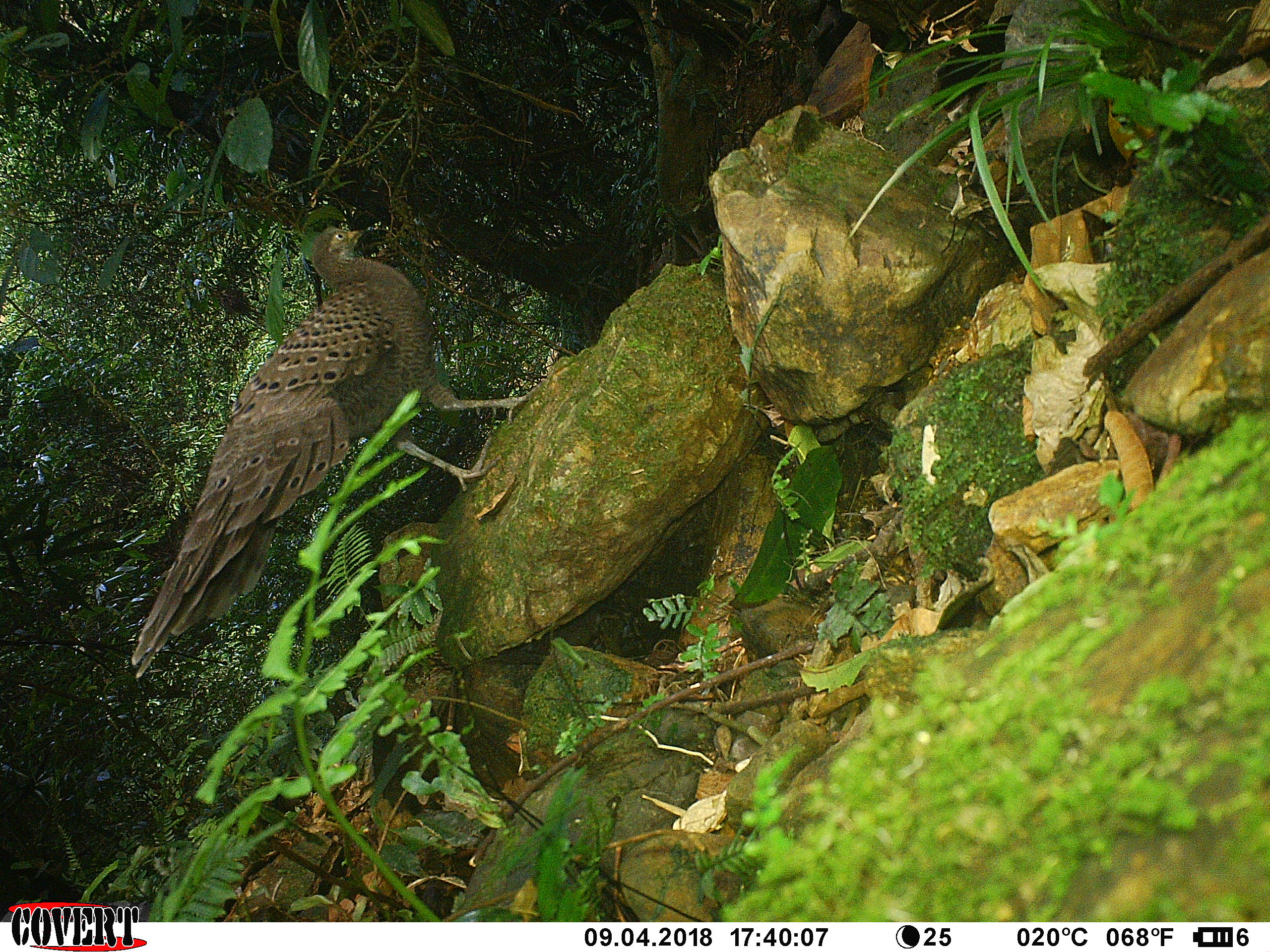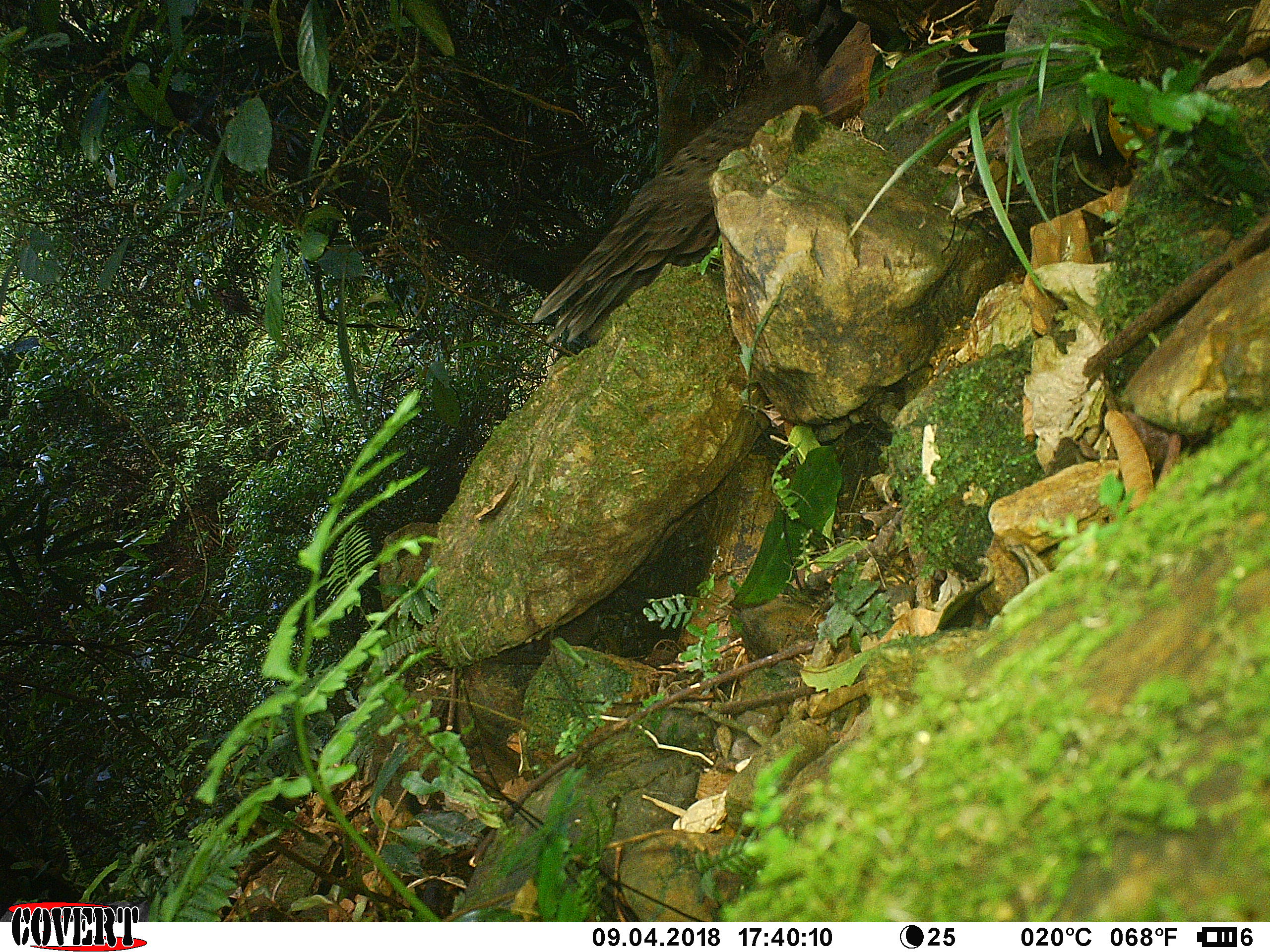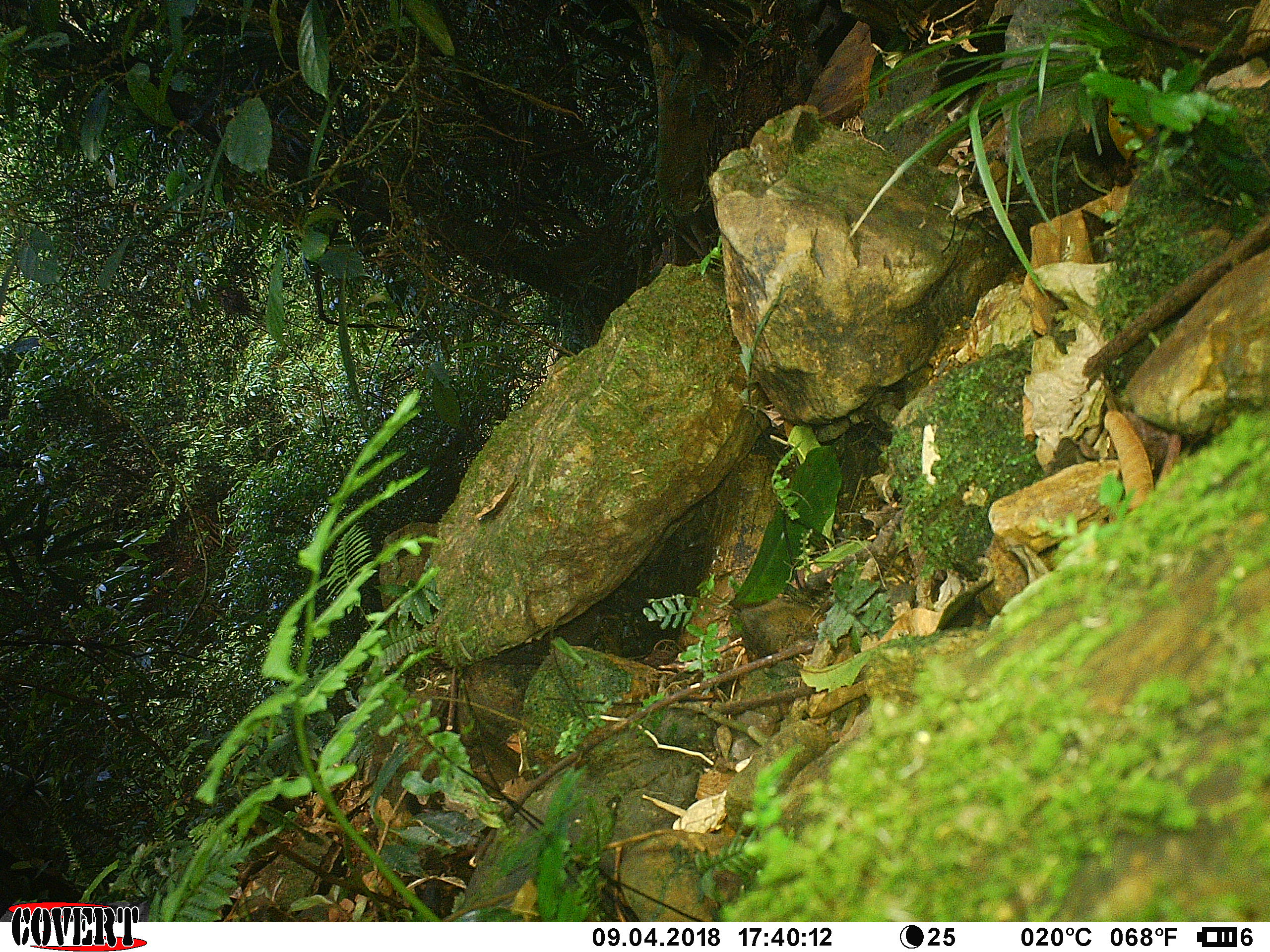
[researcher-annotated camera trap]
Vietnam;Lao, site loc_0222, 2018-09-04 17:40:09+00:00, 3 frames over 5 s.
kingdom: Animalia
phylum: Chordata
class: Aves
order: Galliformes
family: Phasianidae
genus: Polyplectron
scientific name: Polyplectron bicalcaratum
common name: gray peacock-pheasant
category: grey peacock pheasant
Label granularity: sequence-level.